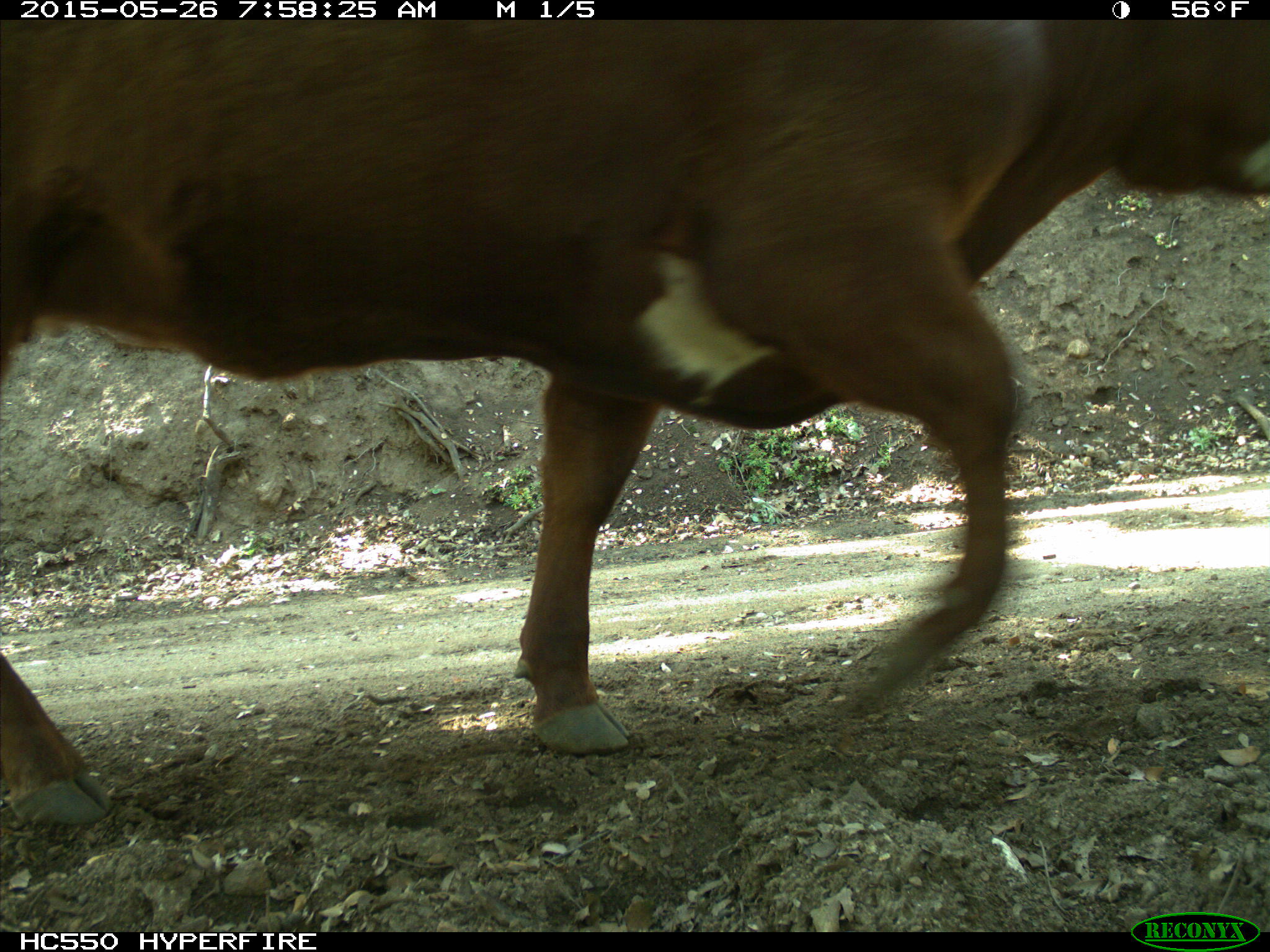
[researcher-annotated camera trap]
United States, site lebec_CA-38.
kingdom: Animalia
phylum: Chordata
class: Mammalia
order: Artiodactyla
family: Bovidae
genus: Bos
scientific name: Bos taurus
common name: domestic cow